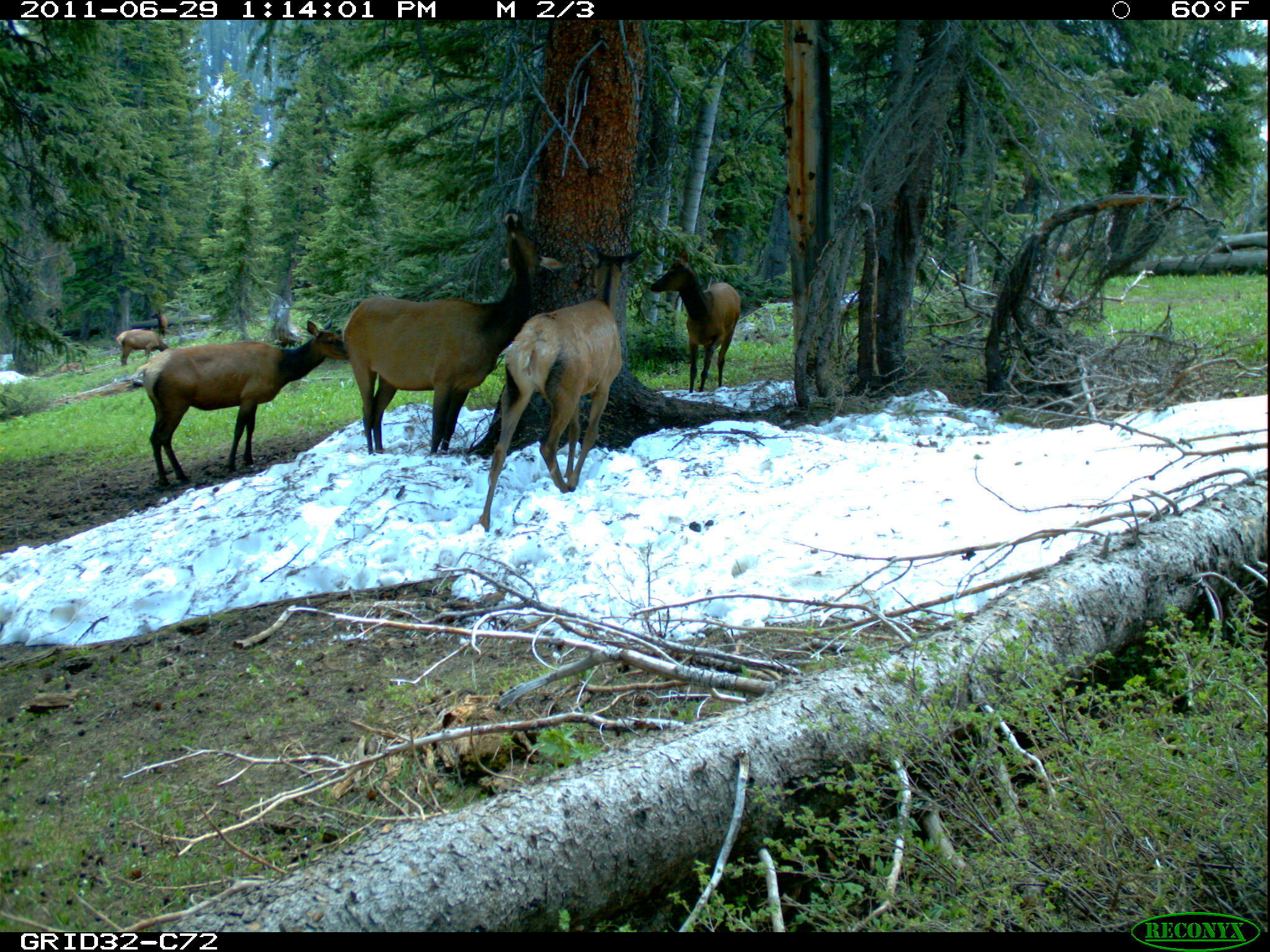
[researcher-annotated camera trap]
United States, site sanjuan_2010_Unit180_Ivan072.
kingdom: Animalia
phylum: Chordata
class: Mammalia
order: Artiodactyla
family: Cervidae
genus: Cervus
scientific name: Cervus elaphus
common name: red deer